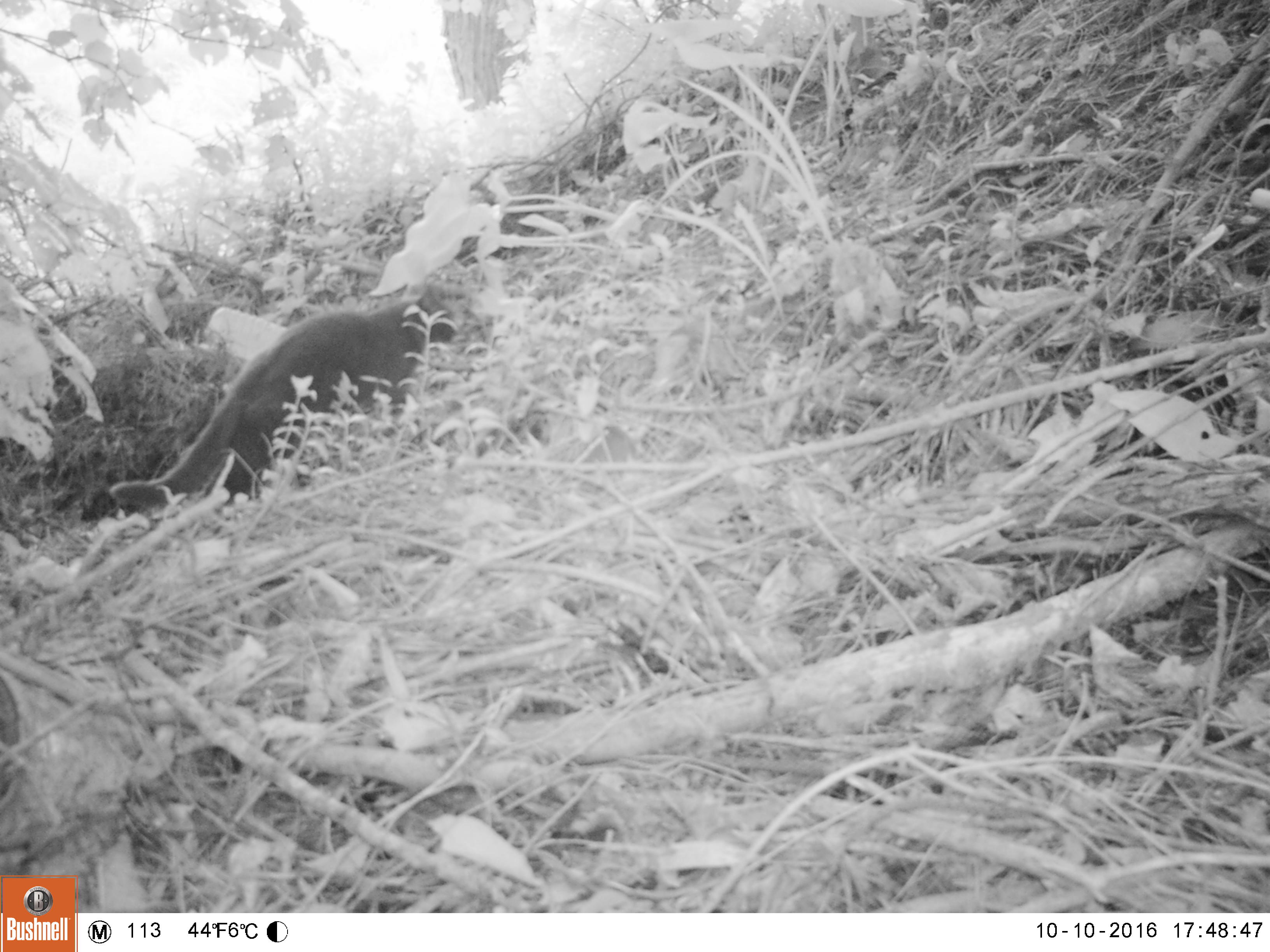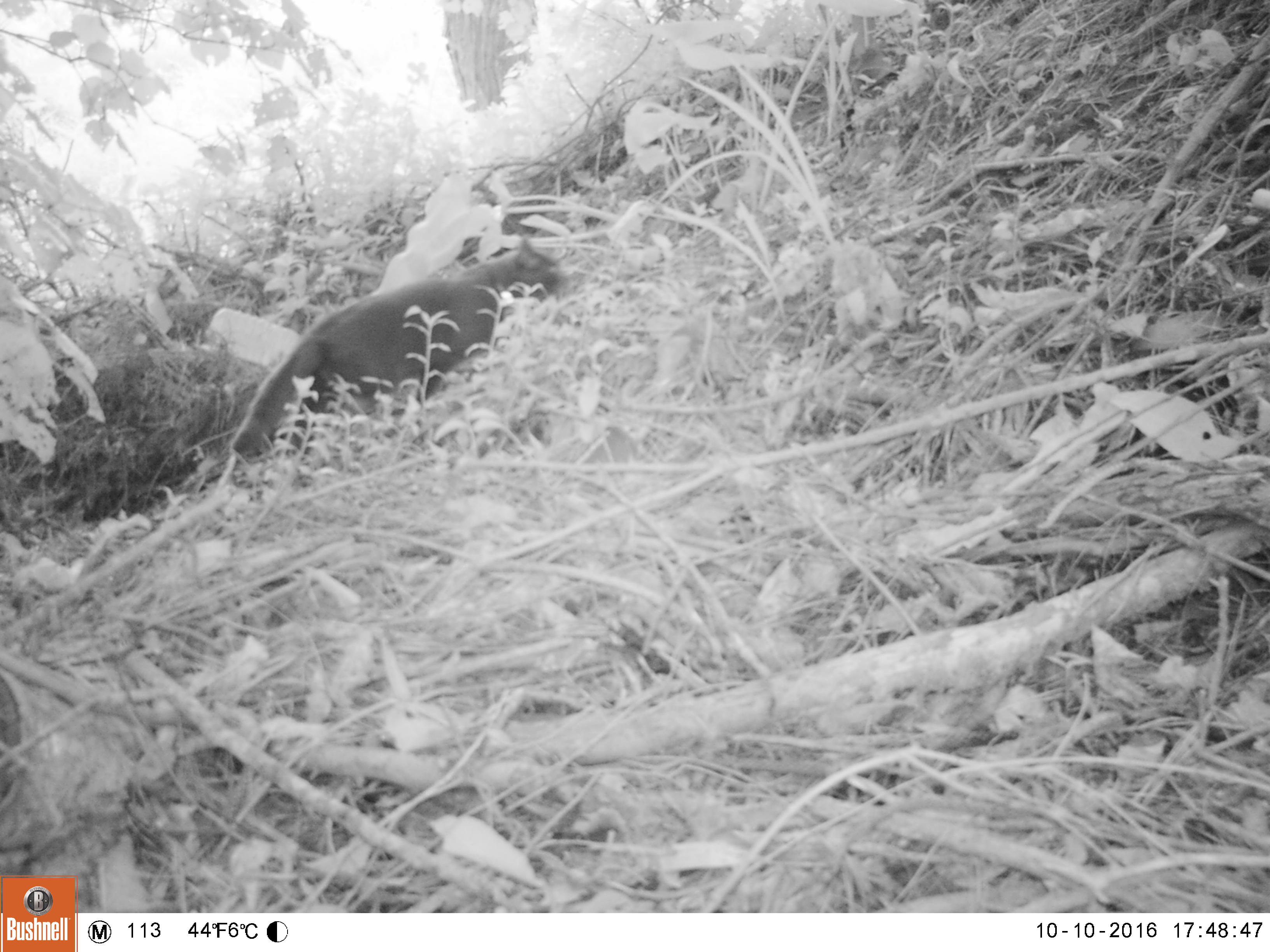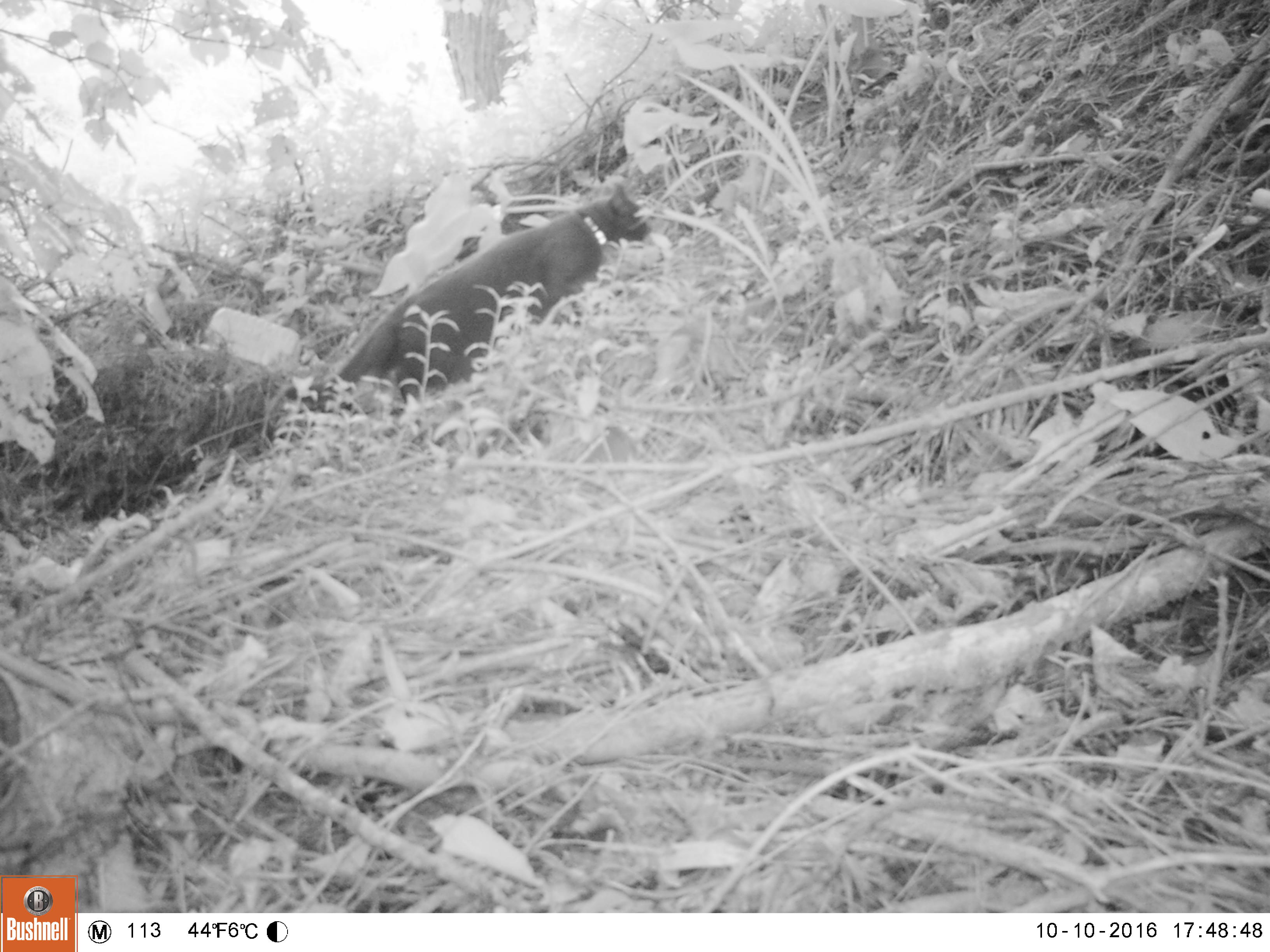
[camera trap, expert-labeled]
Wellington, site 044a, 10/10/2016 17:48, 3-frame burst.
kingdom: Animalia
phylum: Chordata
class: Mammalia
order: Carnivora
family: Felidae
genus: Felis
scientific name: Felis catus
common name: cat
Cat (Felis catus).